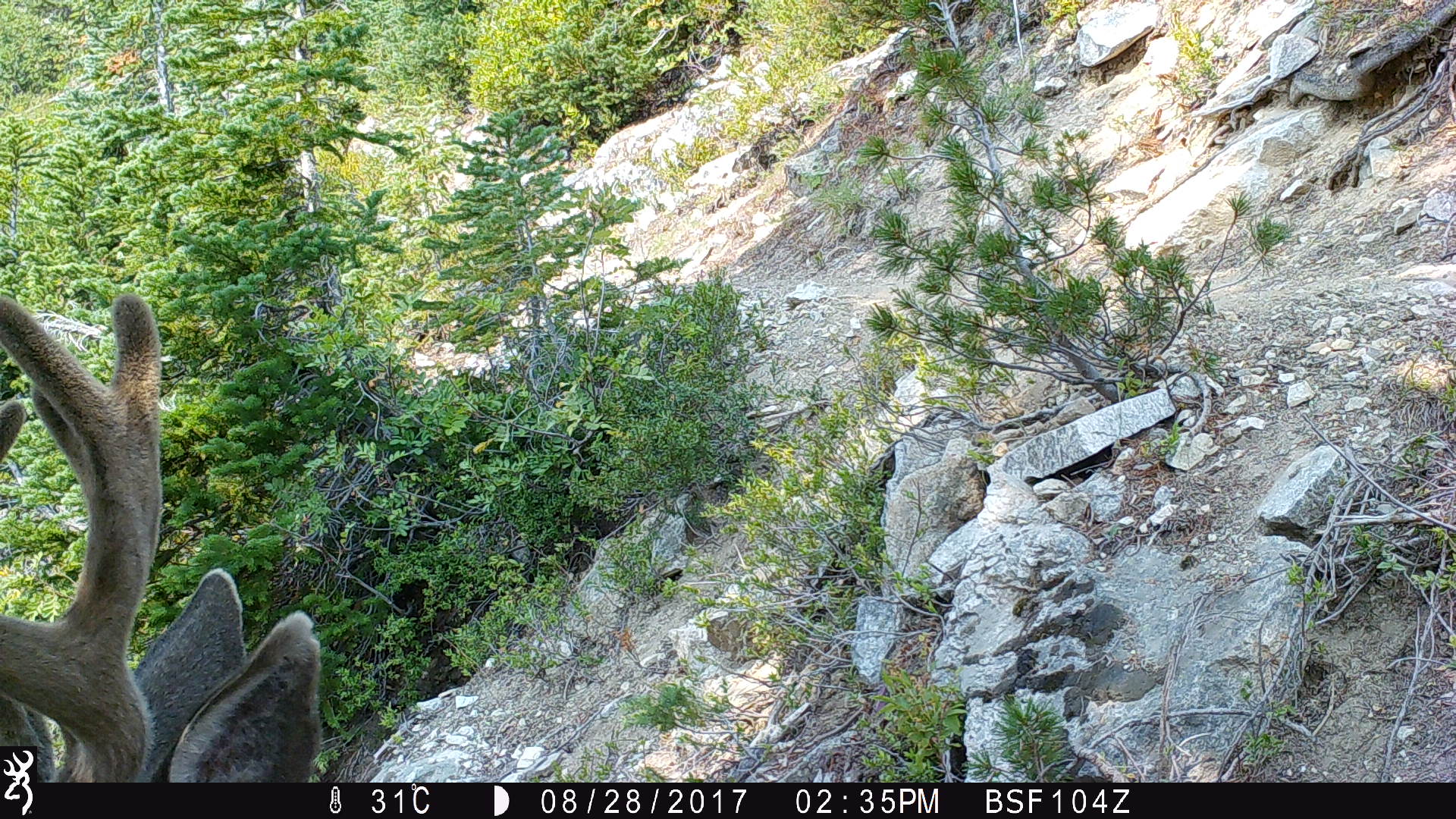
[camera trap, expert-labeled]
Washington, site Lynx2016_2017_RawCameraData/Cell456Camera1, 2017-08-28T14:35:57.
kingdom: Animalia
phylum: Chordata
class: Mammalia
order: Artiodactyla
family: Cervidae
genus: Odocoileus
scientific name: Odocoileus hemionus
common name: mule deer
Odocoileus hemionus (mule deer). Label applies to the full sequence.